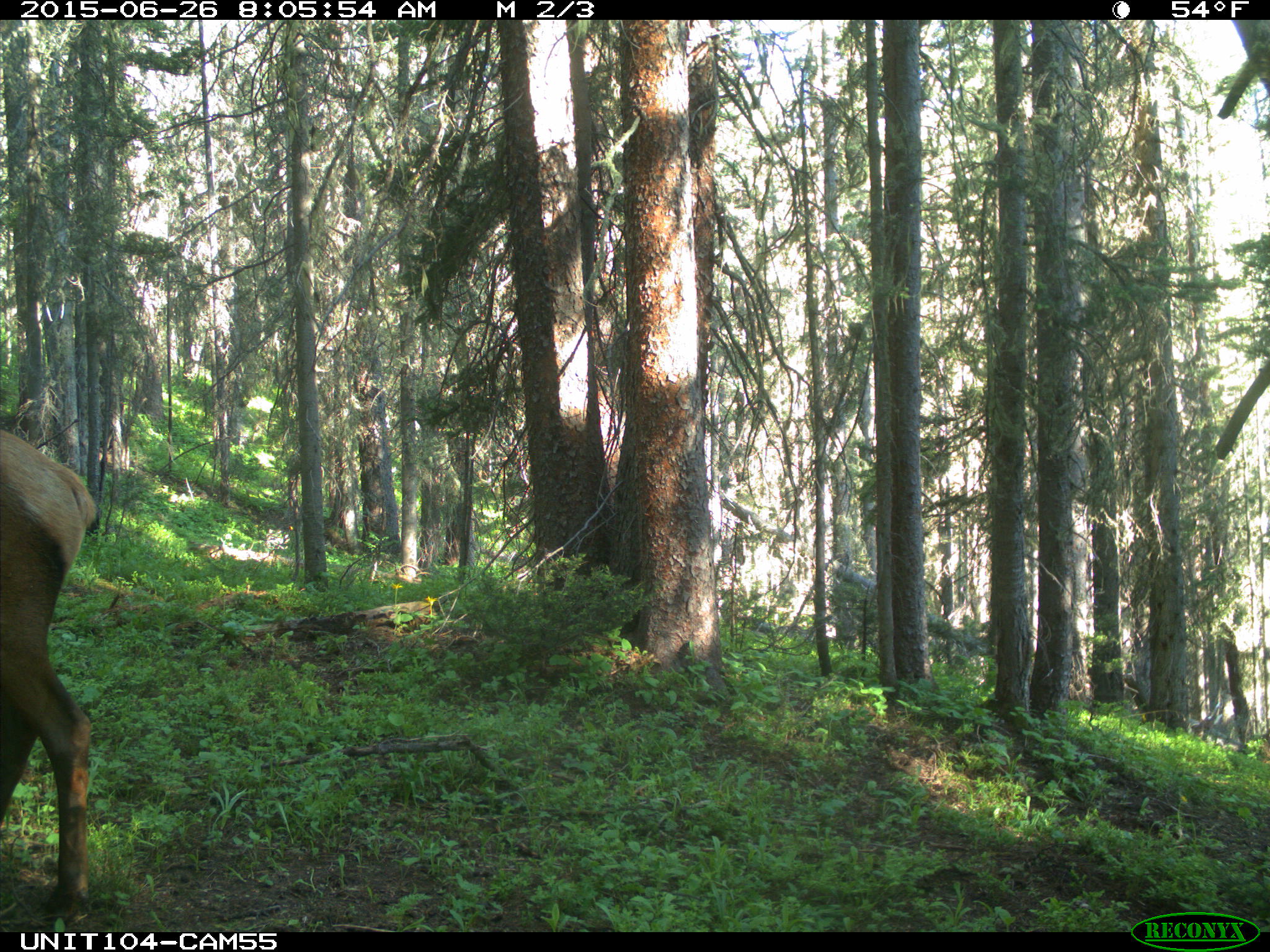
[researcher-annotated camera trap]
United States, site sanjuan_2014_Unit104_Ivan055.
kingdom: Animalia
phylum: Chordata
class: Mammalia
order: Artiodactyla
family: Cervidae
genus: Cervus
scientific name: Cervus elaphus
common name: red deer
Cervus elaphus (red deer).